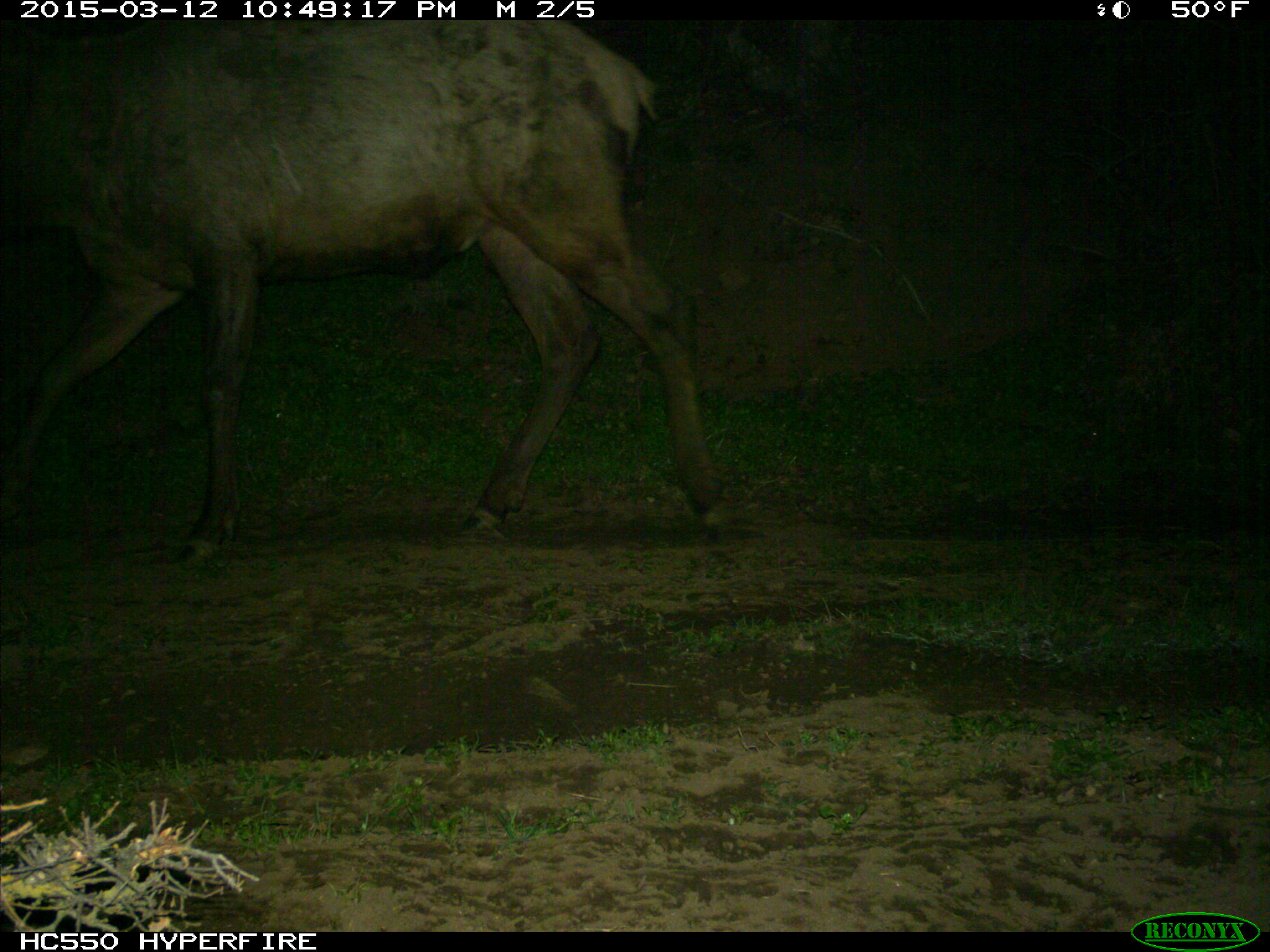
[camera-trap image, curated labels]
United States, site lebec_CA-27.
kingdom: Animalia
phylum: Chordata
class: Mammalia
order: Artiodactyla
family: Cervidae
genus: Cervus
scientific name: Cervus canadensis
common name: elk